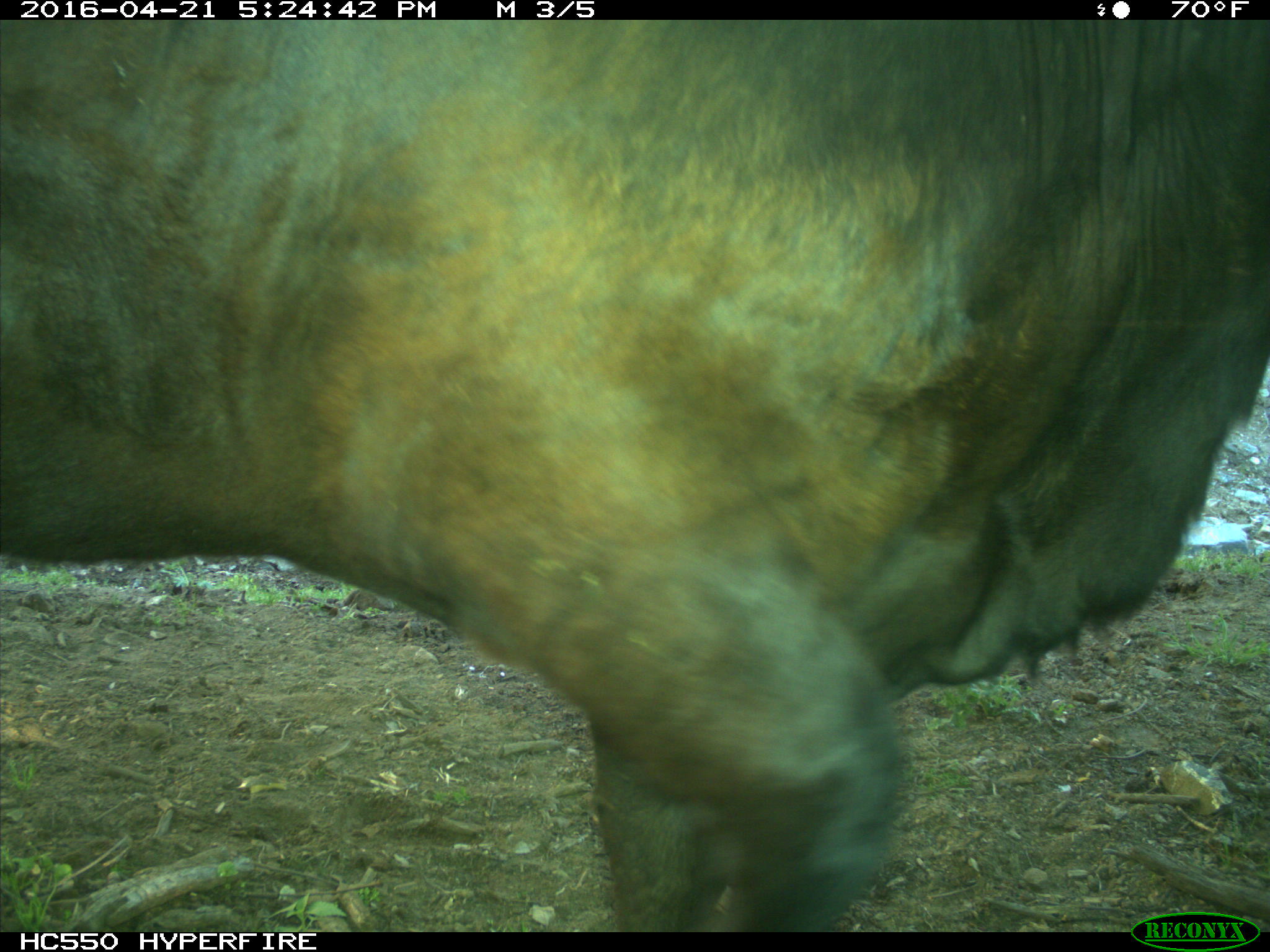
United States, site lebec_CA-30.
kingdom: Animalia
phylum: Chordata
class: Mammalia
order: Artiodactyla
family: Bovidae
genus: Bos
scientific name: Bos taurus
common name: domestic cow